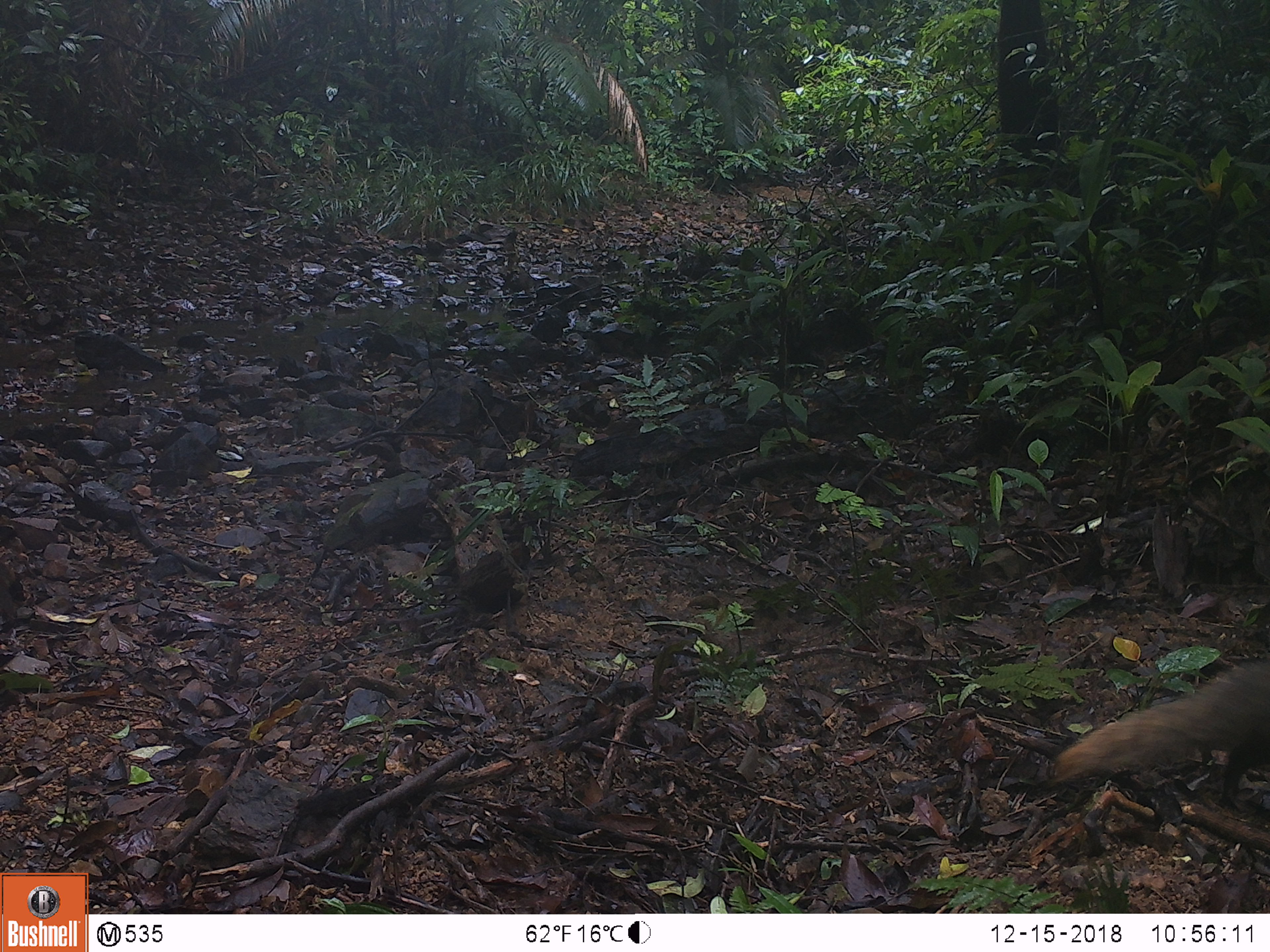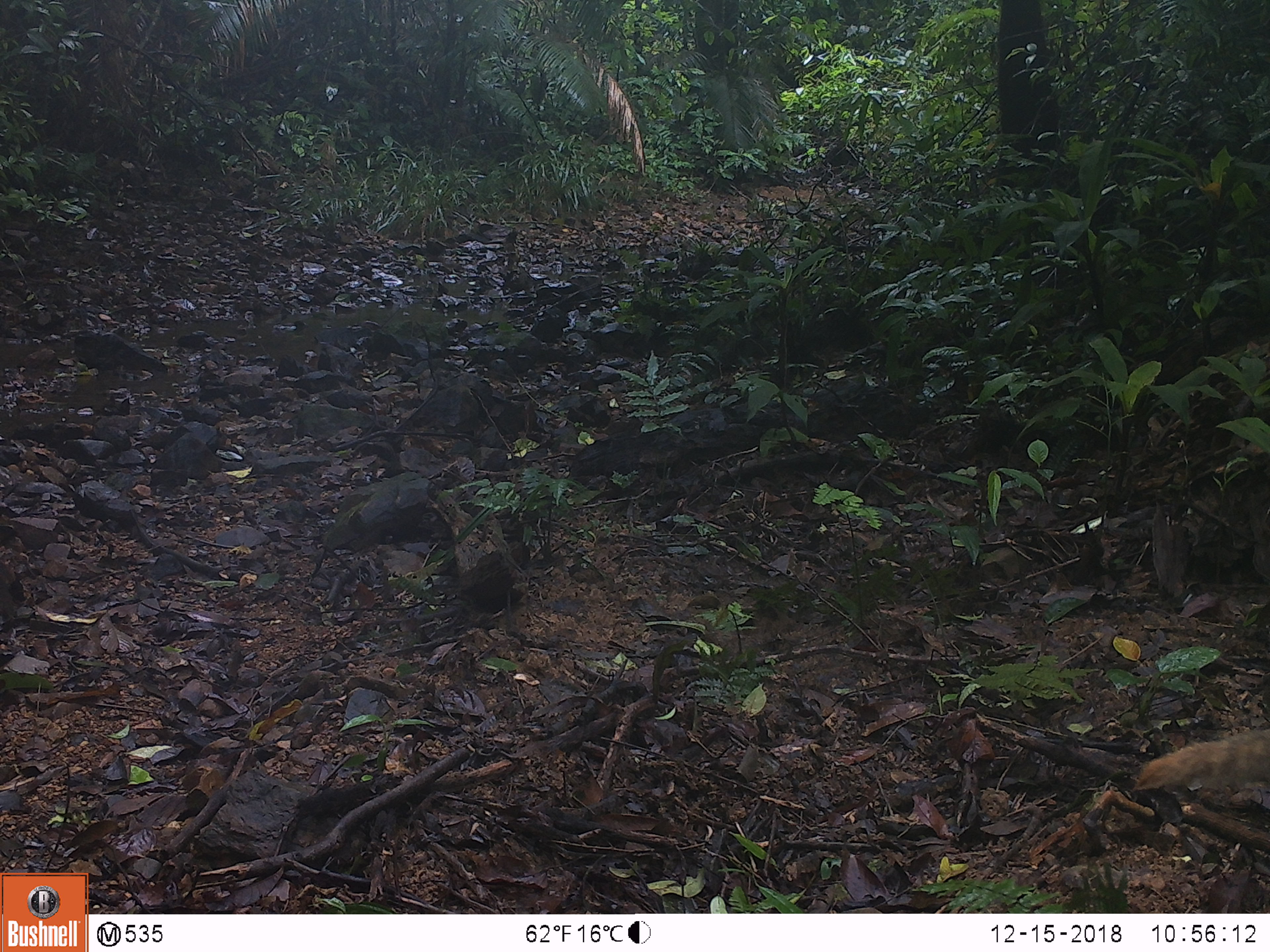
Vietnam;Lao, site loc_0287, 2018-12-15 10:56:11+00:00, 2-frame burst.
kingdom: Animalia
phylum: Chordata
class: Mammalia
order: Carnivora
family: Herpestidae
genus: Urva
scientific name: Urva urva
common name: crab-eating mongoose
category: crab eating mongoose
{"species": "crab eating mongoose (crab-eating mongoose) (Urva urva)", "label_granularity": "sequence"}